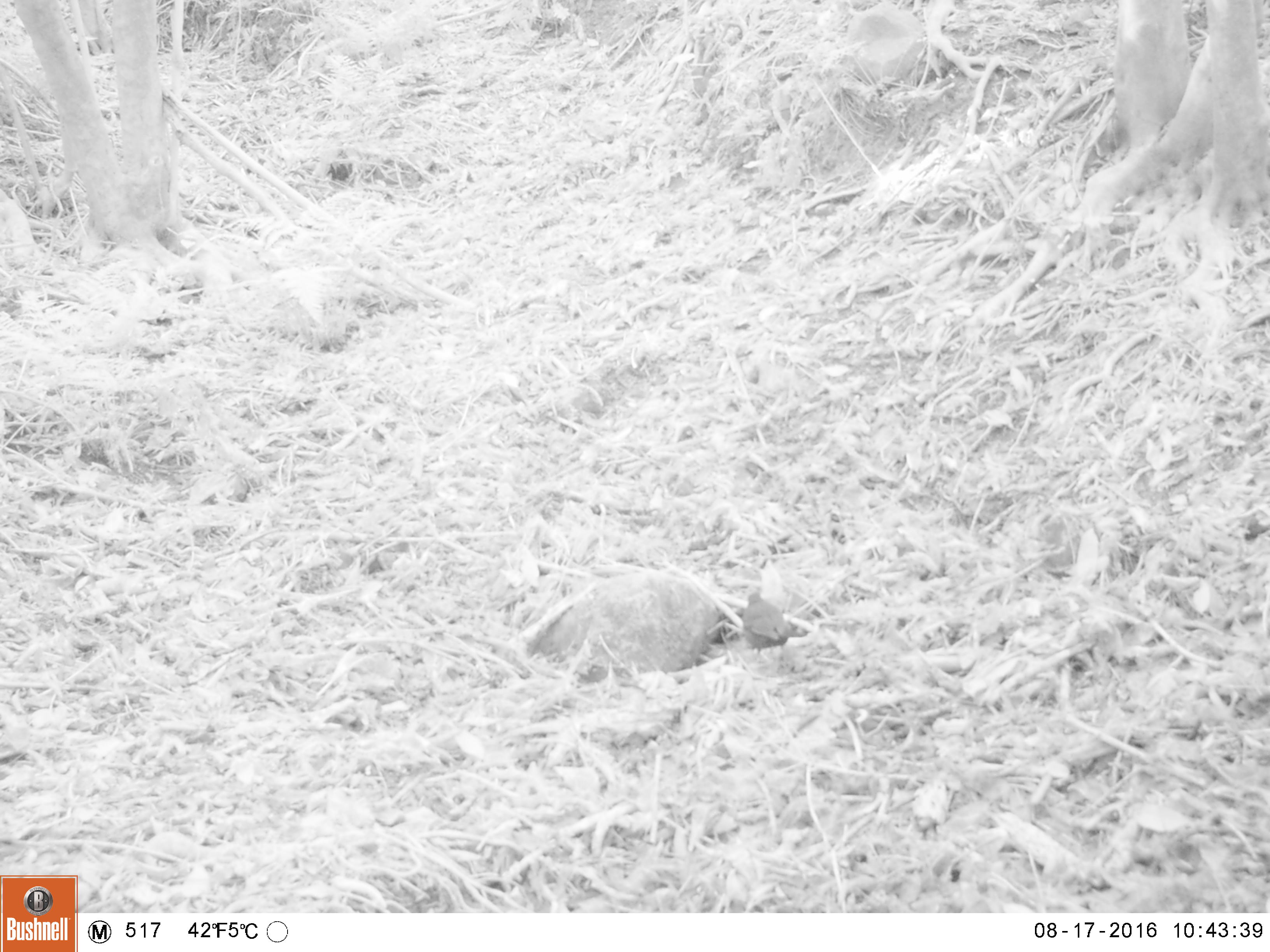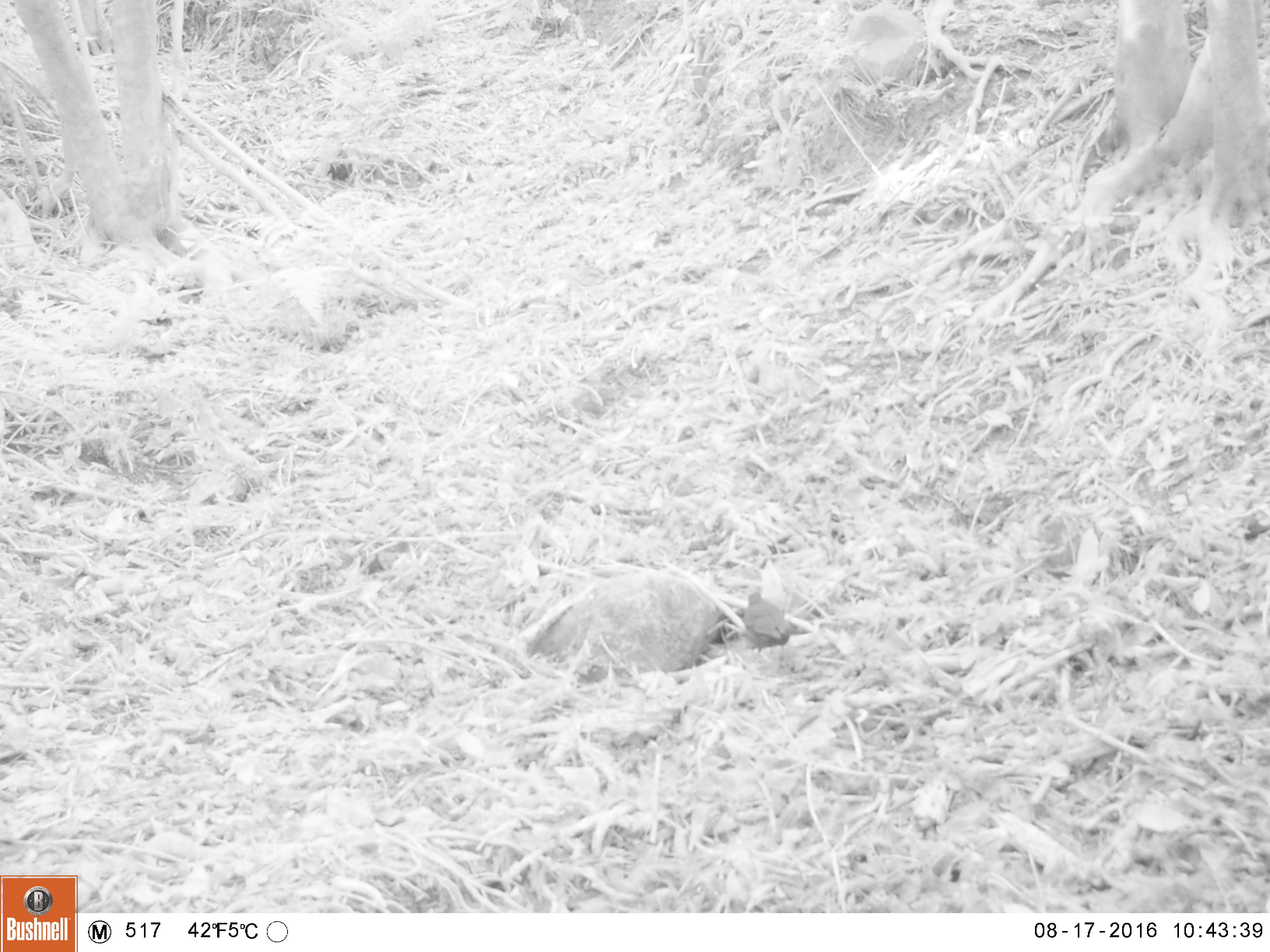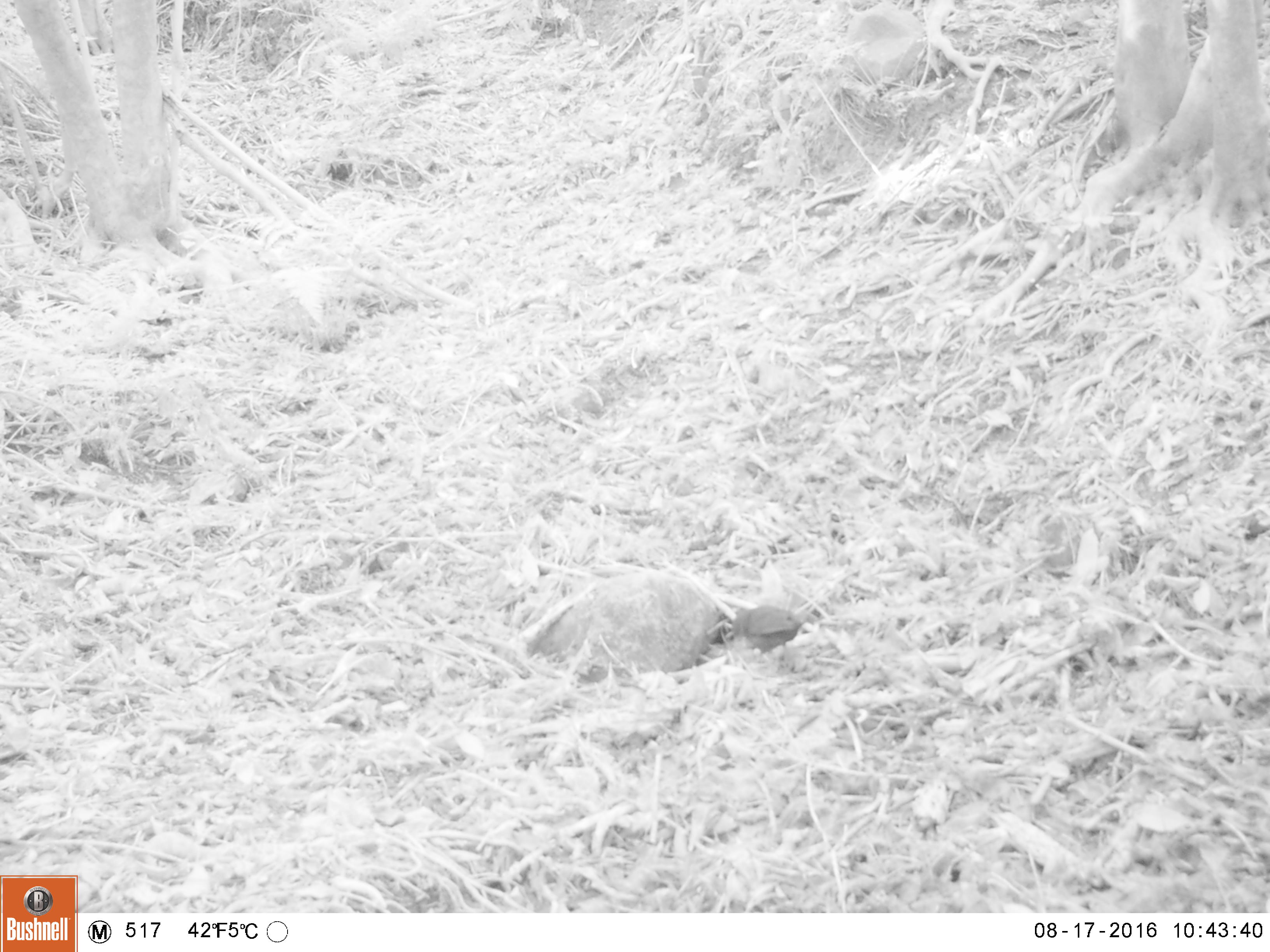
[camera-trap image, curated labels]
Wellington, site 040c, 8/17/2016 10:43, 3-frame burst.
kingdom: Animalia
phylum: Chordata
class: Aves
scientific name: Aves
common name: bird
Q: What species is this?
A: Bird (Aves).